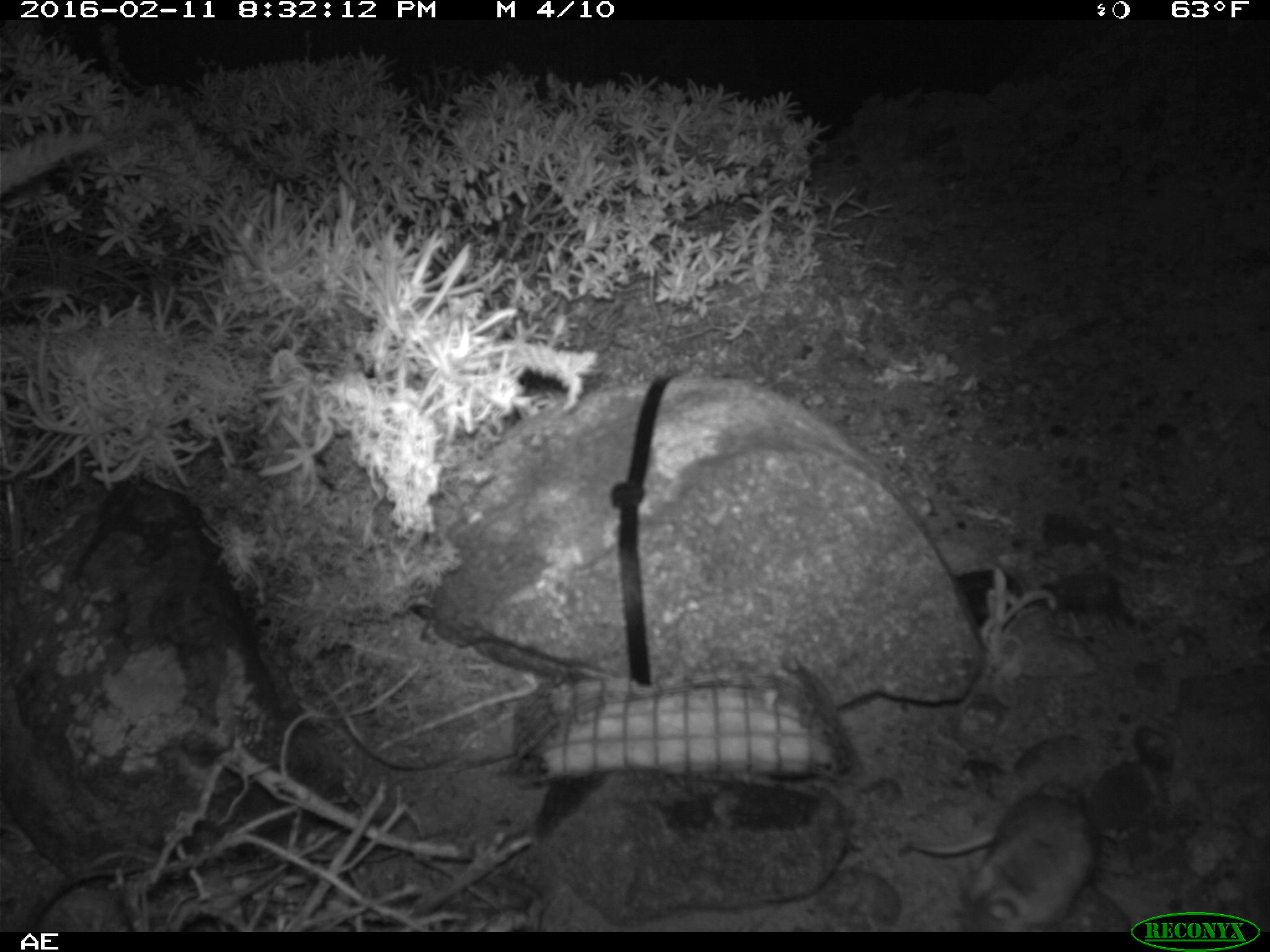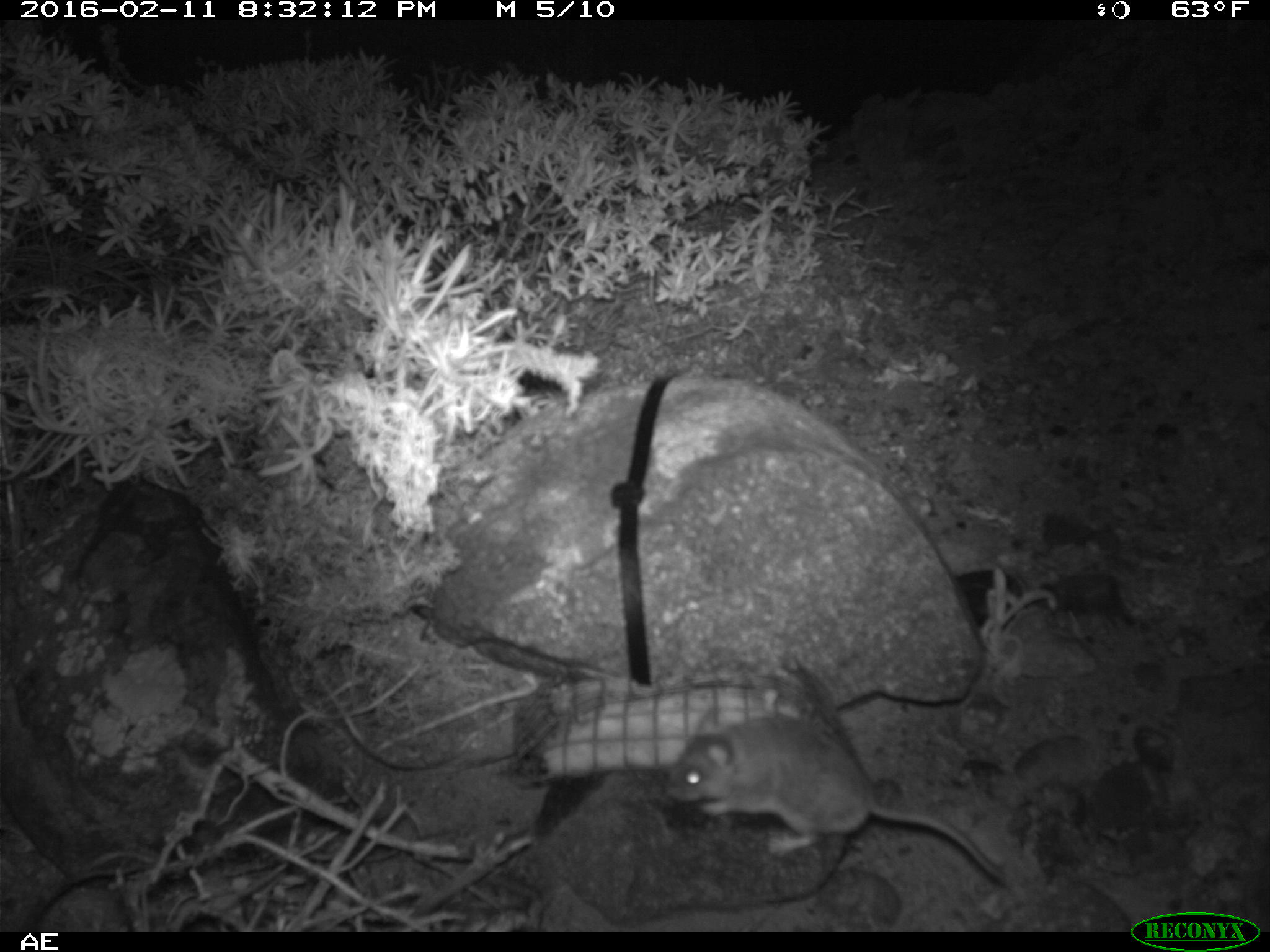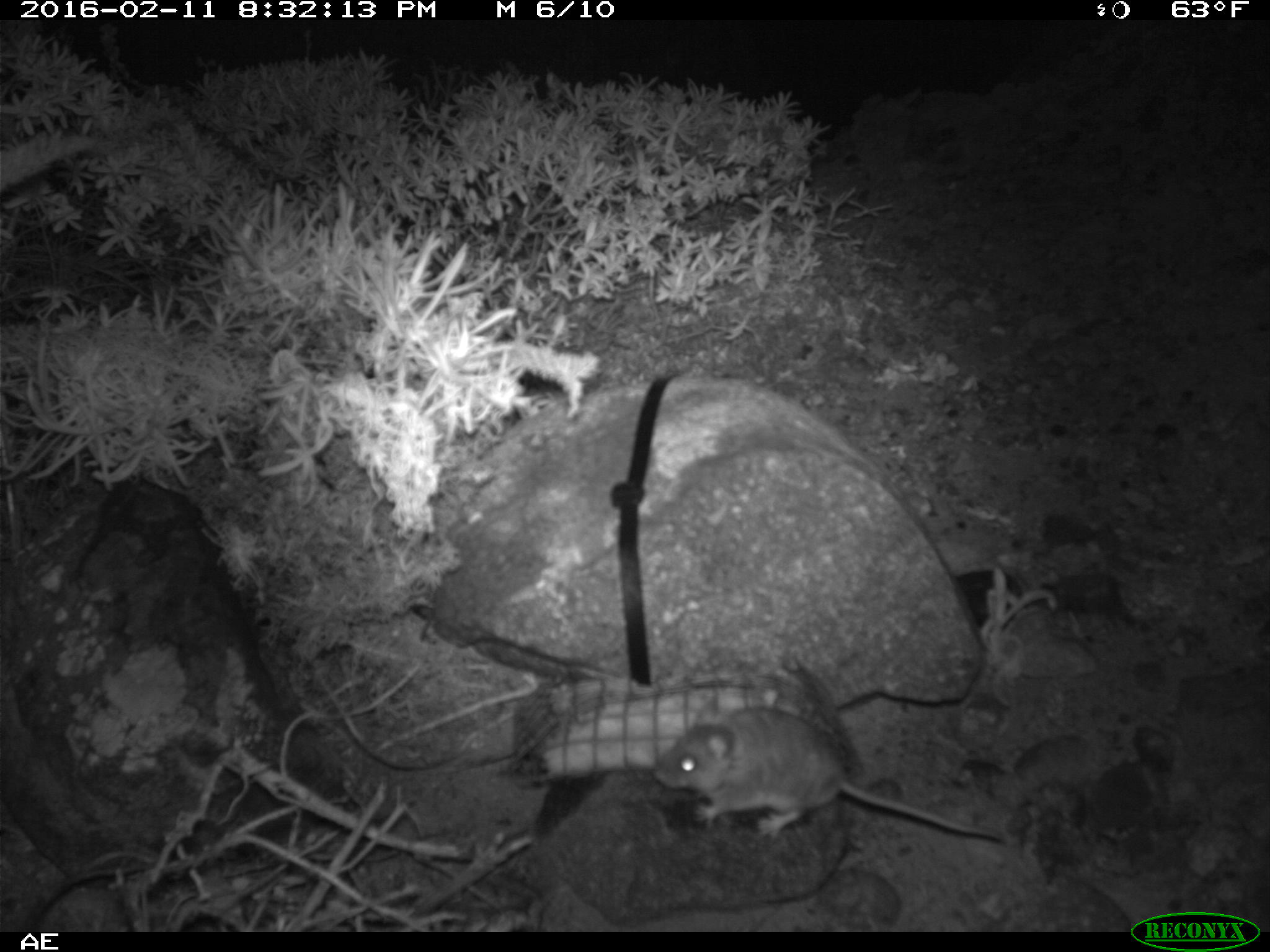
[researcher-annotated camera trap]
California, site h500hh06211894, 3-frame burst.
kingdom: Animalia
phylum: Chordata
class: Mammalia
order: Rodentia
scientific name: Rodentia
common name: rodent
Rodent (Rodentia).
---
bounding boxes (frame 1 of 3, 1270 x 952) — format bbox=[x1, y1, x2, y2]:
rodent: bbox=[907, 792, 1097, 932]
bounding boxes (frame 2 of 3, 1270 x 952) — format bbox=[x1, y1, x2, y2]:
rodent: bbox=[666, 707, 1006, 883]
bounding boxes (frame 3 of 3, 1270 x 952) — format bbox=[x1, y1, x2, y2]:
rodent: bbox=[652, 698, 1009, 838]